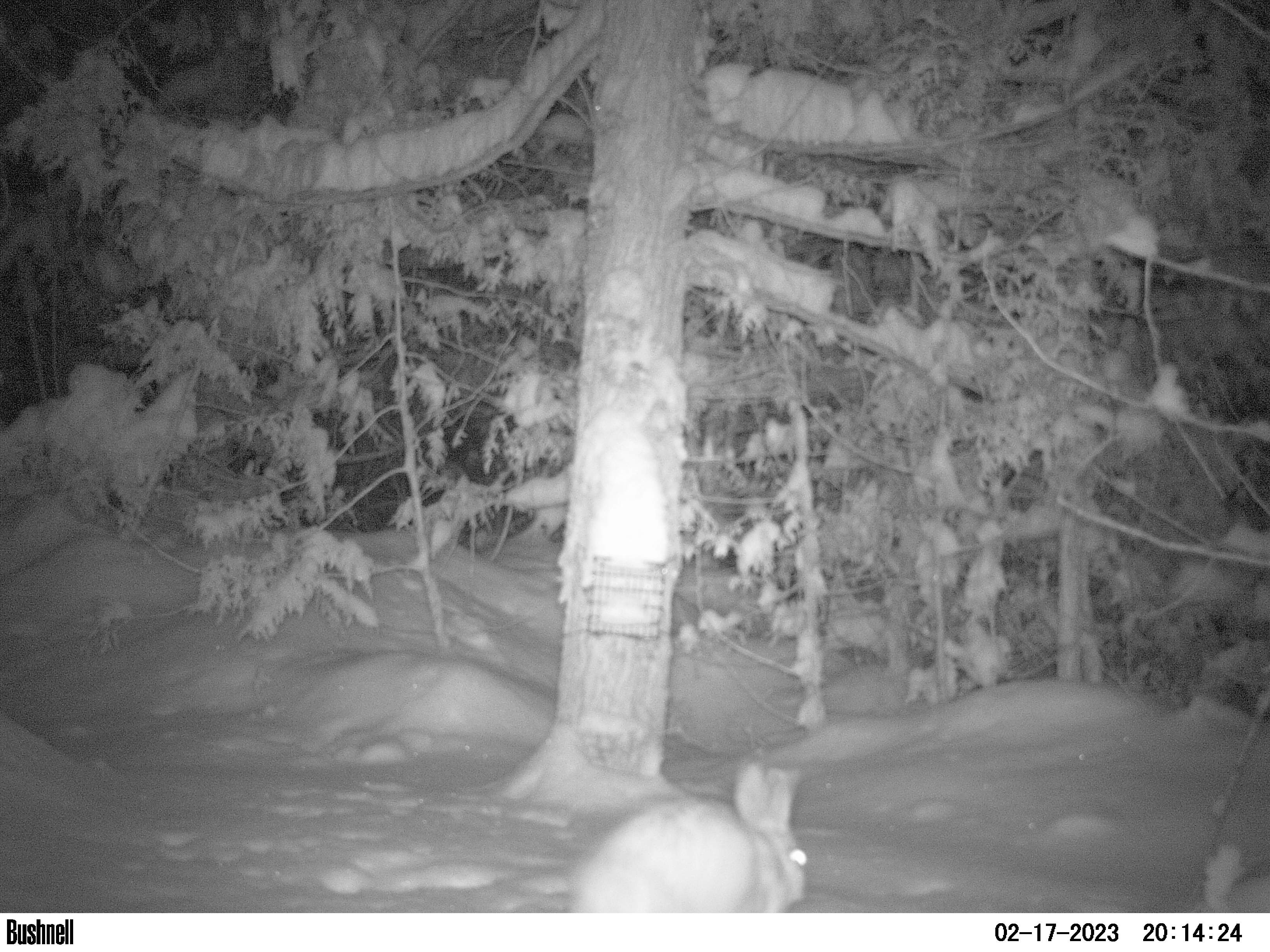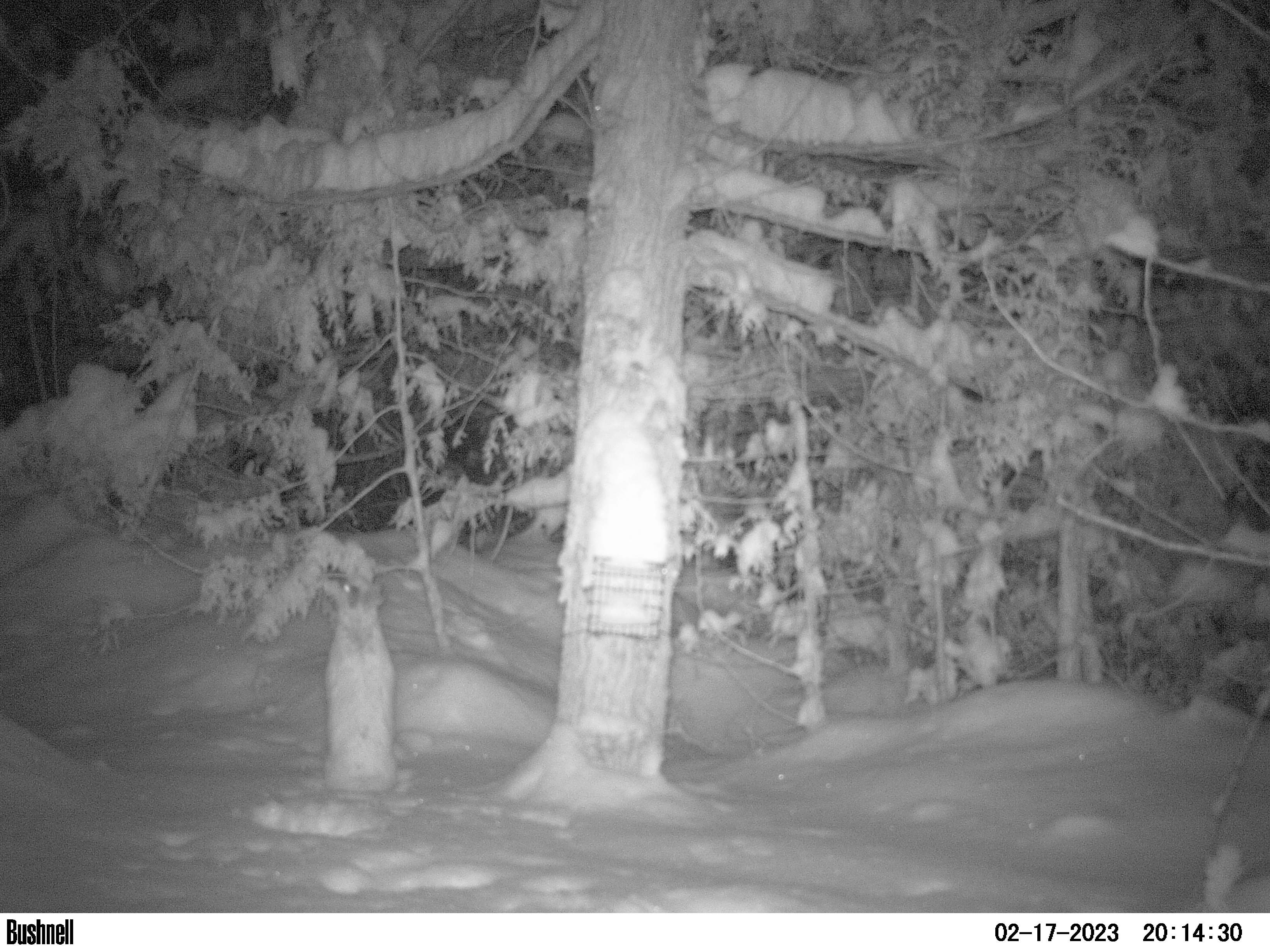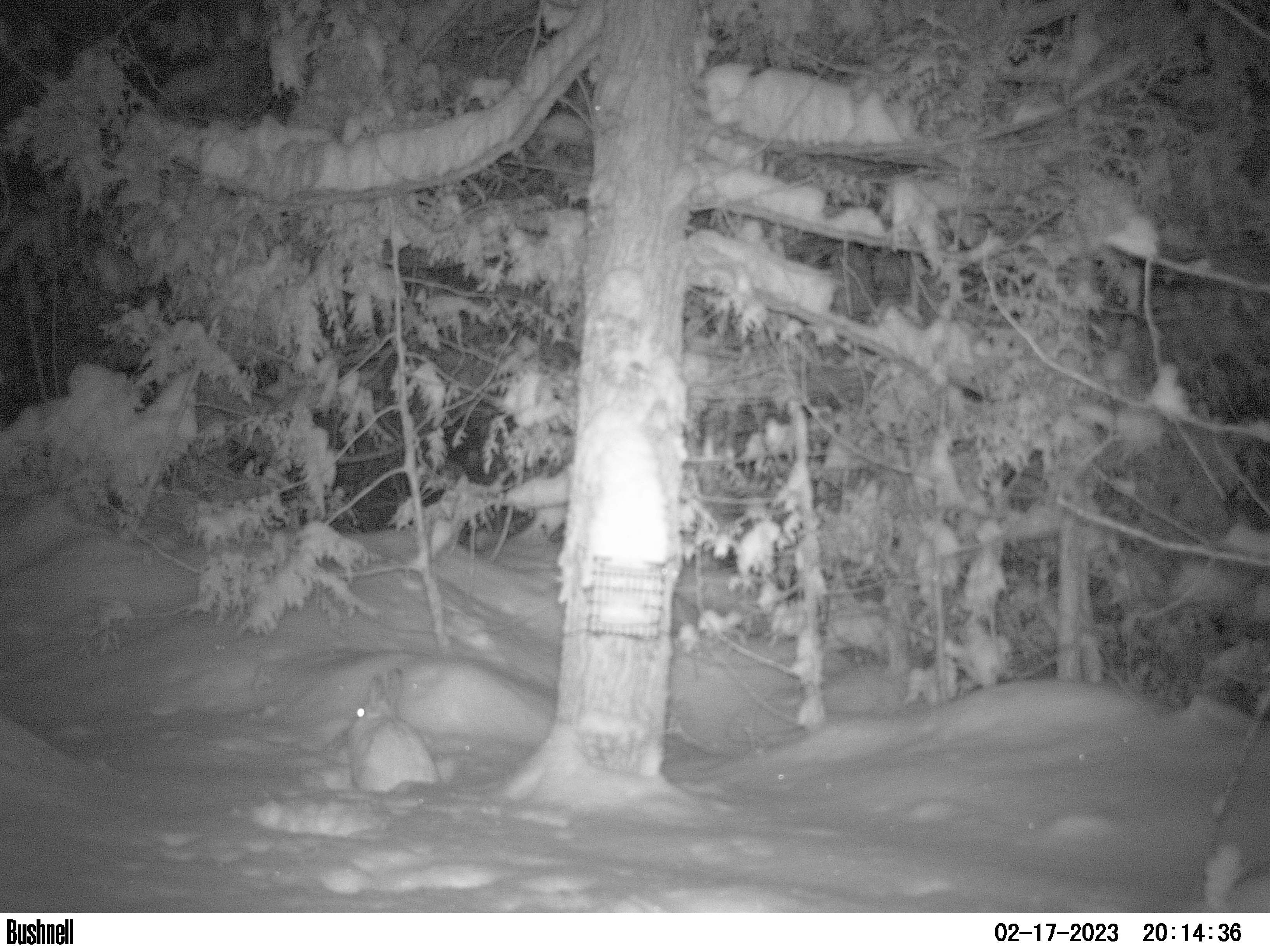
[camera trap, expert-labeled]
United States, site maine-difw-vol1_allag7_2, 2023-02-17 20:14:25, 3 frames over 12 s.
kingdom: Animalia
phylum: Chordata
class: Mammalia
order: Lagomorpha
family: Leporidae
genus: Lepus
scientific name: Lepus americanus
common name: snowshoe hare